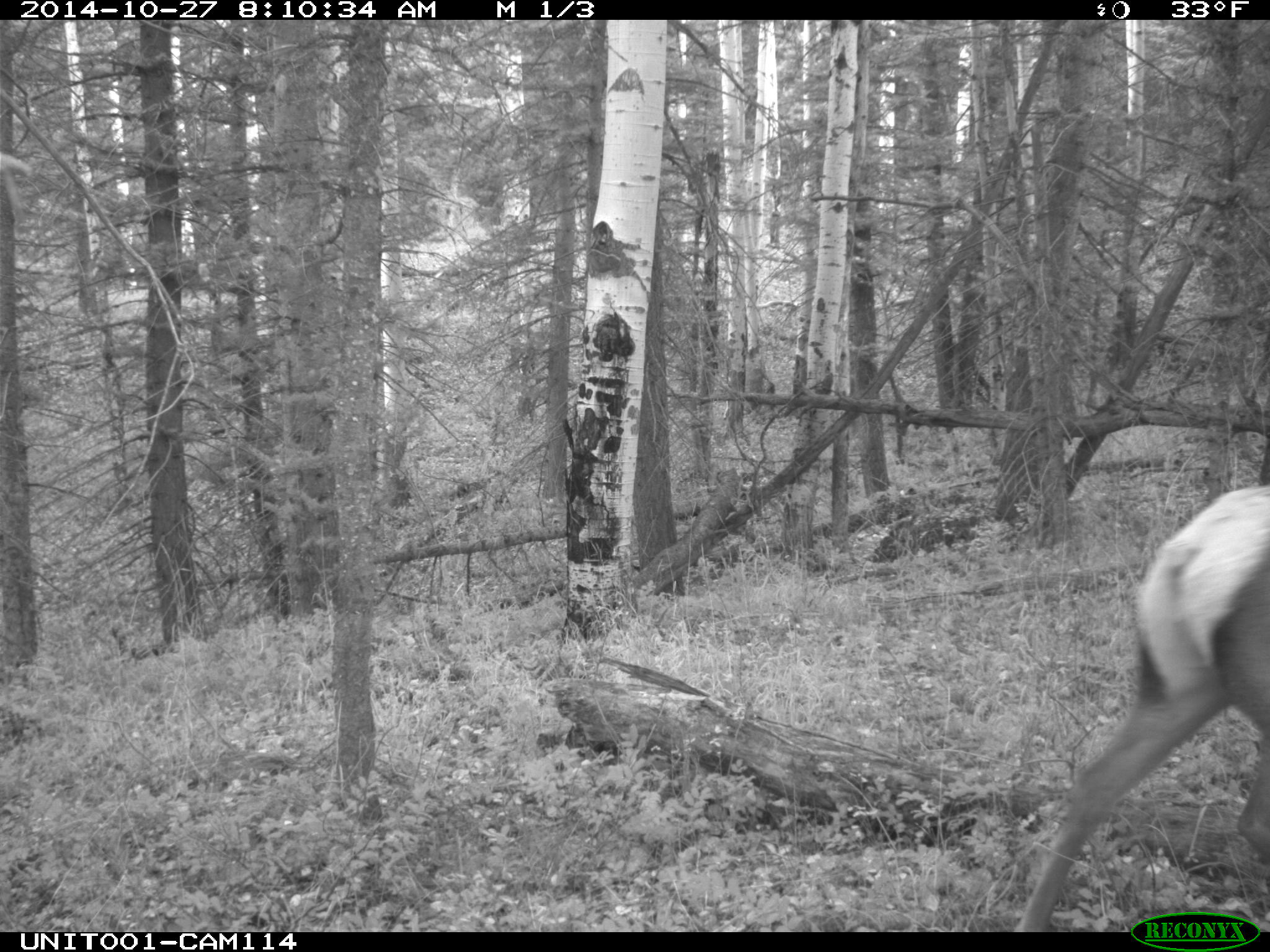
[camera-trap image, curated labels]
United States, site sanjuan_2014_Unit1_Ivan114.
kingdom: Animalia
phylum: Chordata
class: Mammalia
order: Artiodactyla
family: Cervidae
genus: Cervus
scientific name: Cervus elaphus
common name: red deer